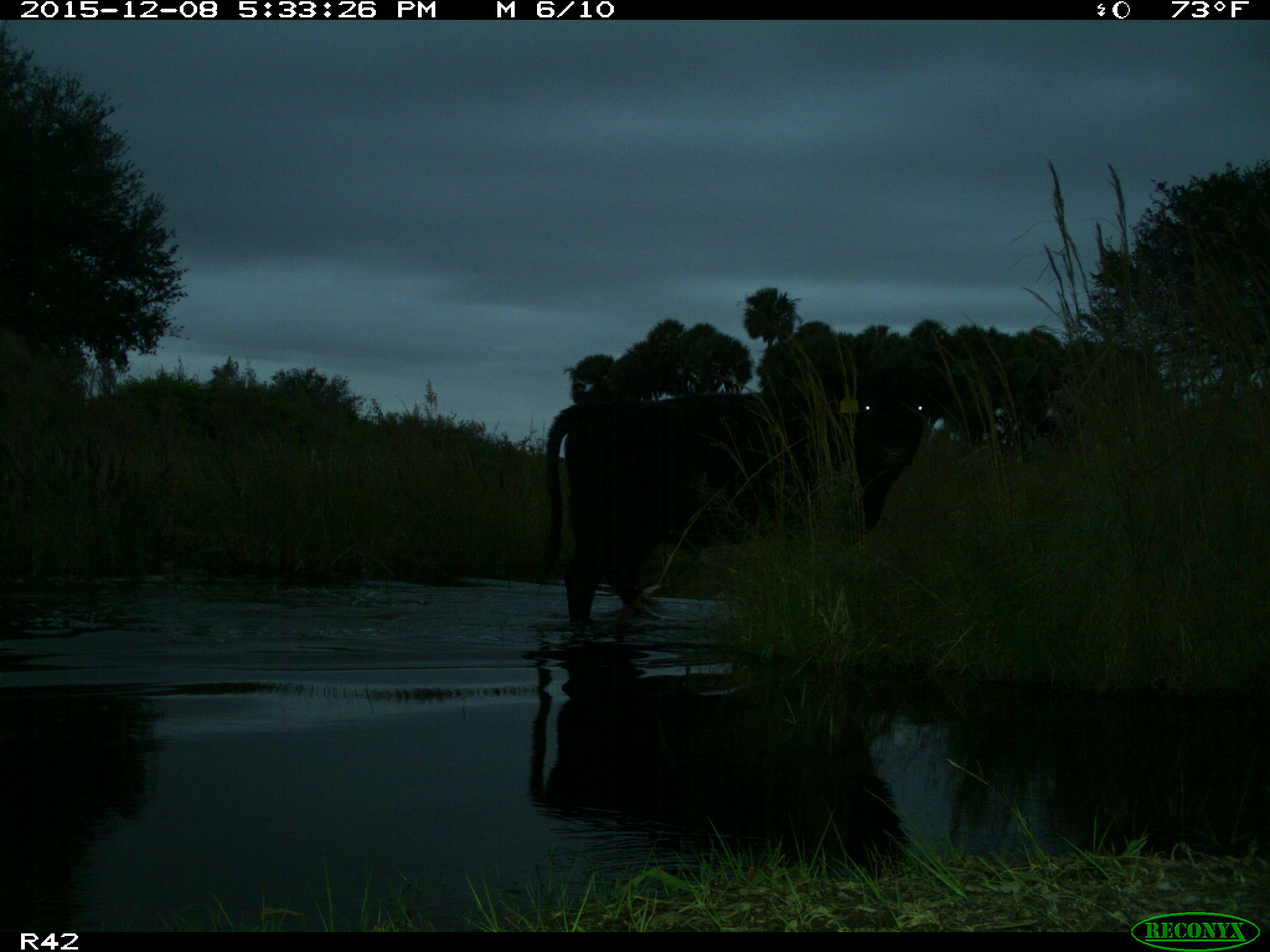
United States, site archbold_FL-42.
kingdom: Animalia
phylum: Chordata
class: Mammalia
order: Artiodactyla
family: Bovidae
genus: Bos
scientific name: Bos taurus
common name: domestic cow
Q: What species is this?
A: Bos taurus (domestic cow).